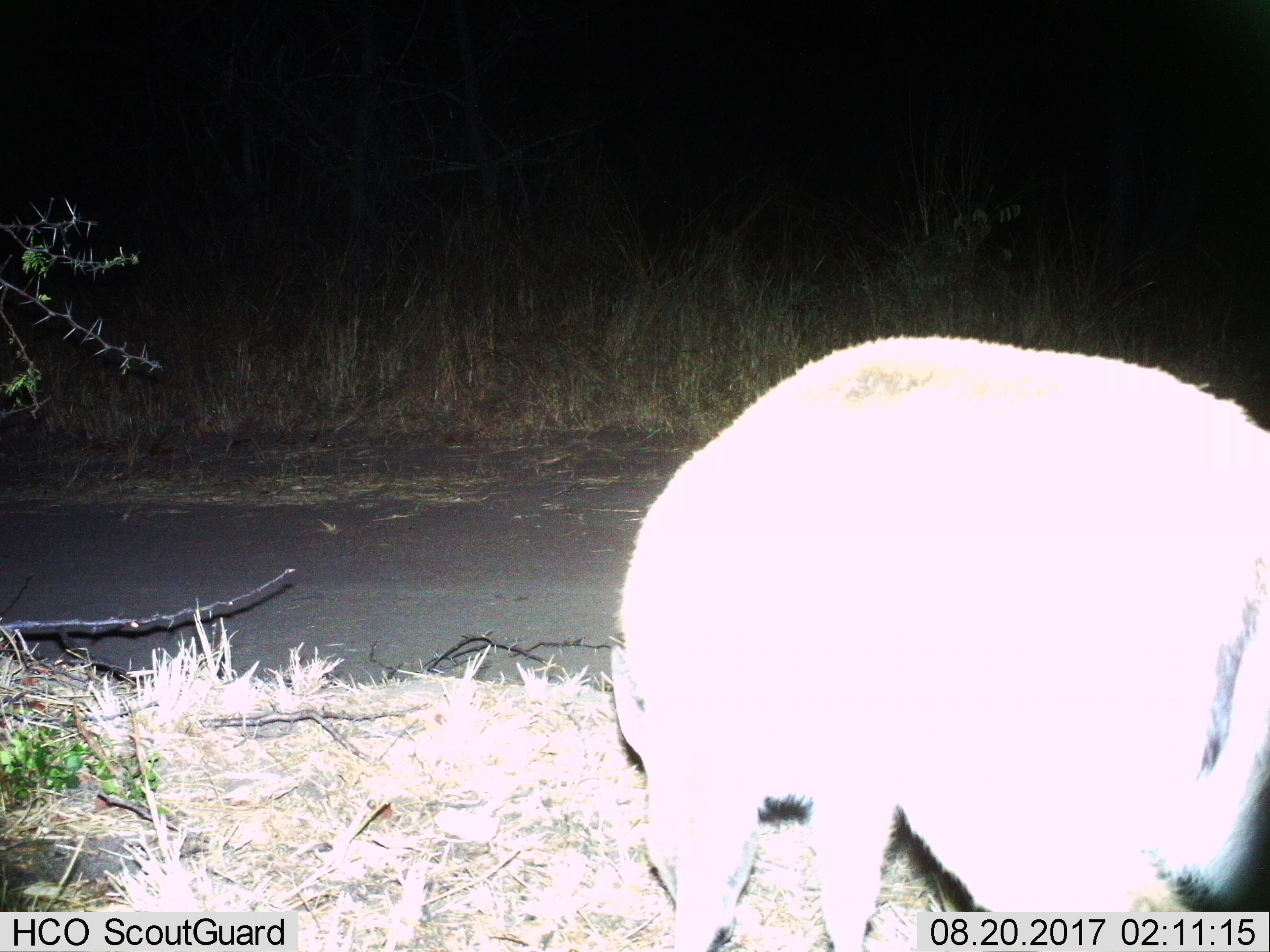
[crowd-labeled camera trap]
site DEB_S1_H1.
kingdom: Animalia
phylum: Chordata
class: Mammalia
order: Artiodactyla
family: Bovidae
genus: Aepyceros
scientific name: Aepyceros melampus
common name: impala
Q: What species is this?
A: Impala (Aepyceros melampus).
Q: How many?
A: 1.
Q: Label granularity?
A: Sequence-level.